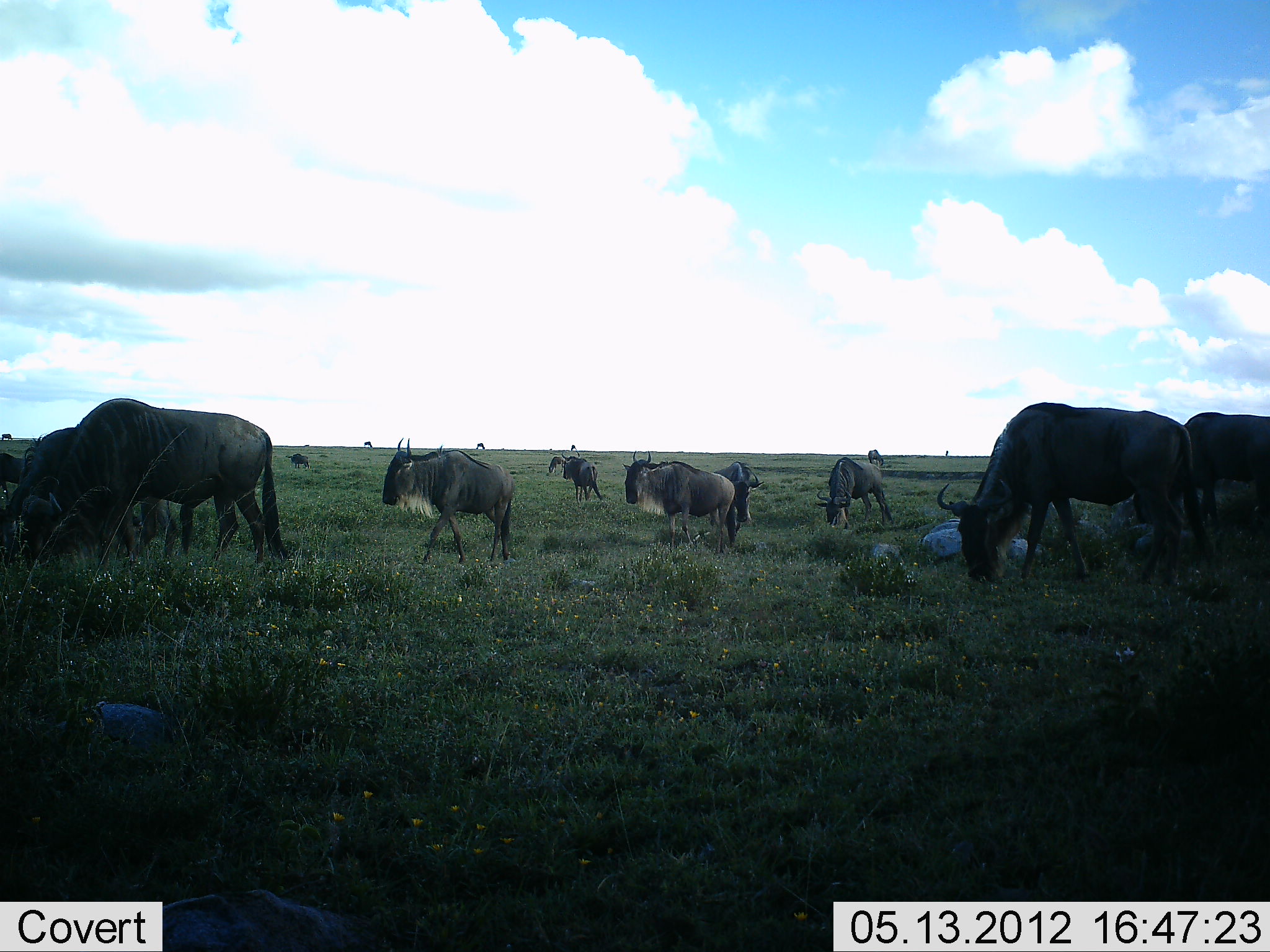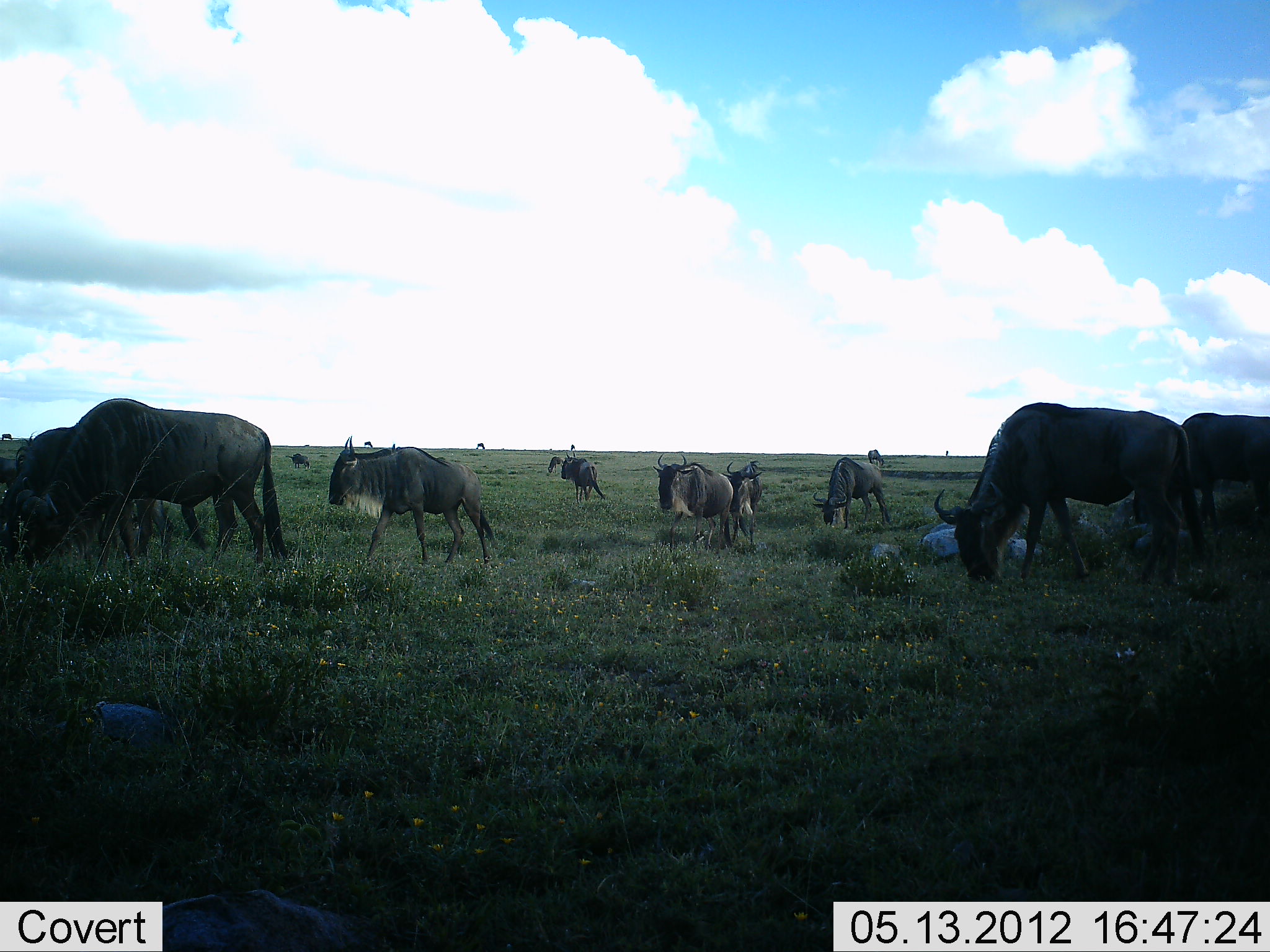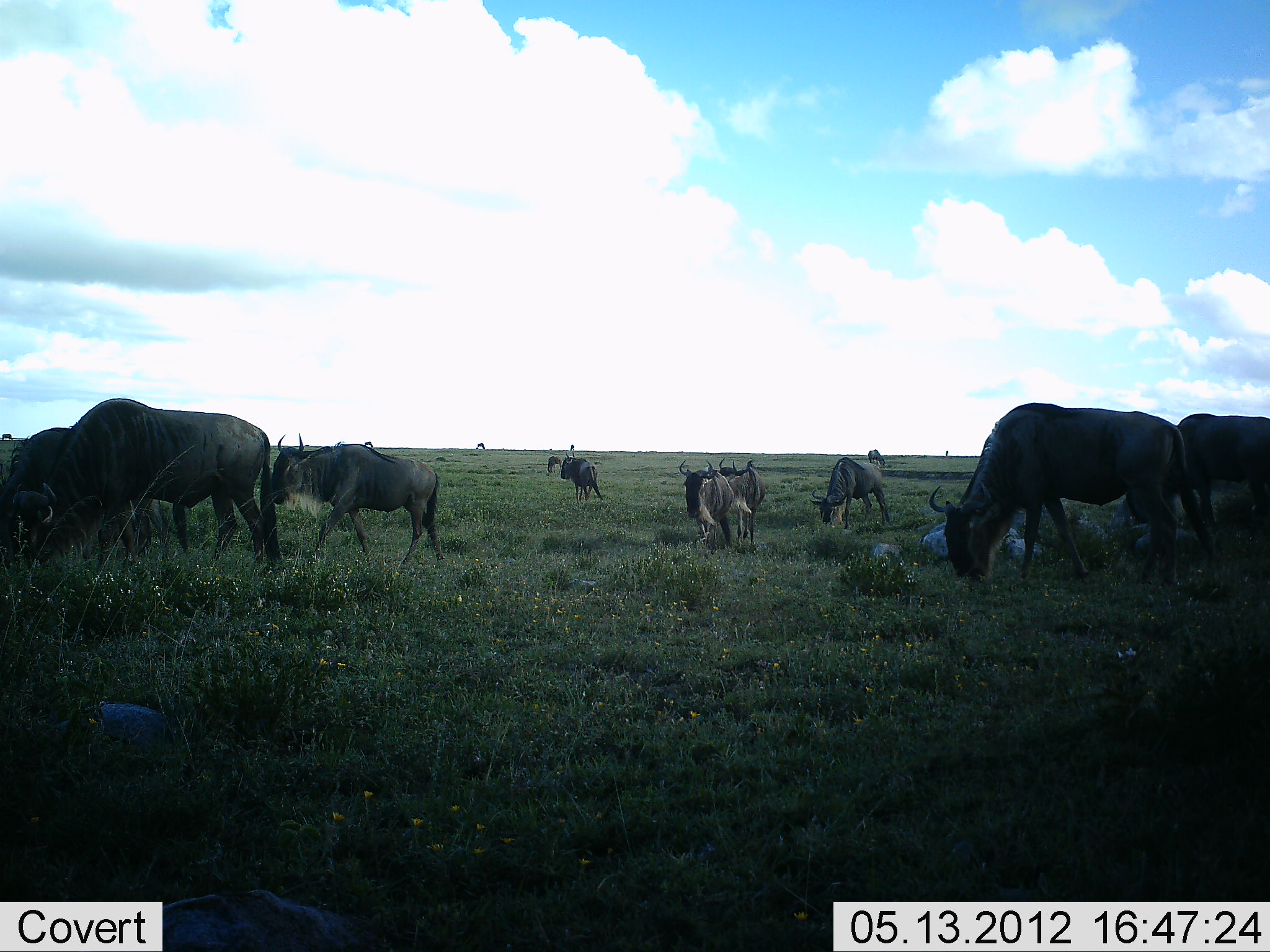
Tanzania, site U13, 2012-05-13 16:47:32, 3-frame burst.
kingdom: Animalia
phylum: Chordata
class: Mammalia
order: Artiodactyla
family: Bovidae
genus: Connochaetes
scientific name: Connochaetes taurinus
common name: blue wildebeest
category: wildebeest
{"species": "wildebeest (blue wildebeest) (Connochaetes taurinus)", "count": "11-50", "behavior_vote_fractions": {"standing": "40%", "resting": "10%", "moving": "60%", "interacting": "0%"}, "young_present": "10%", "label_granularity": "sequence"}